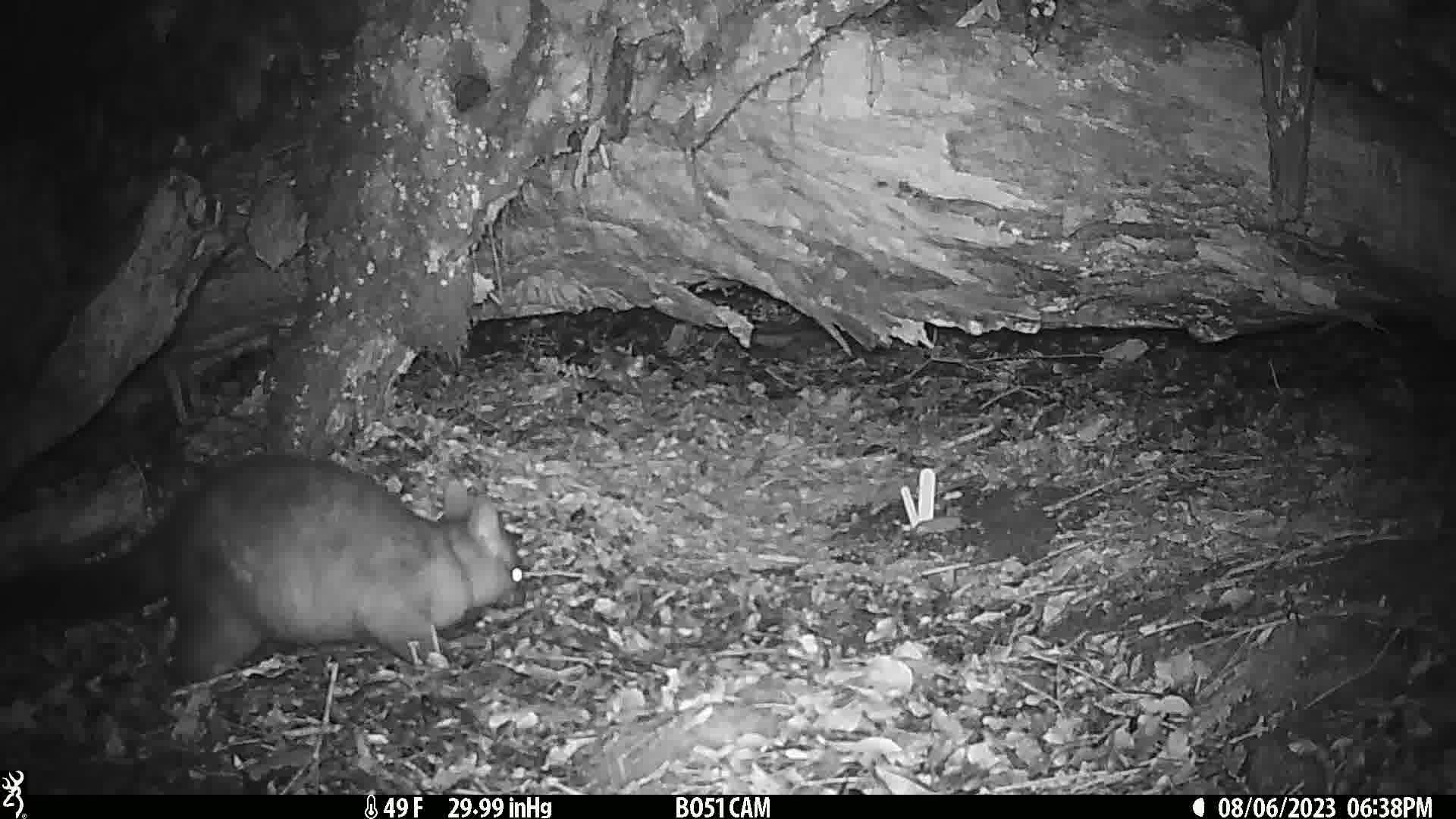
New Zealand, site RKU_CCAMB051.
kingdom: Animalia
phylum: Chordata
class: Mammalia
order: Diprotodontia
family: Phalangeridae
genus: Trichosurus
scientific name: Trichosurus vulpecula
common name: common brushtail possum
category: possum